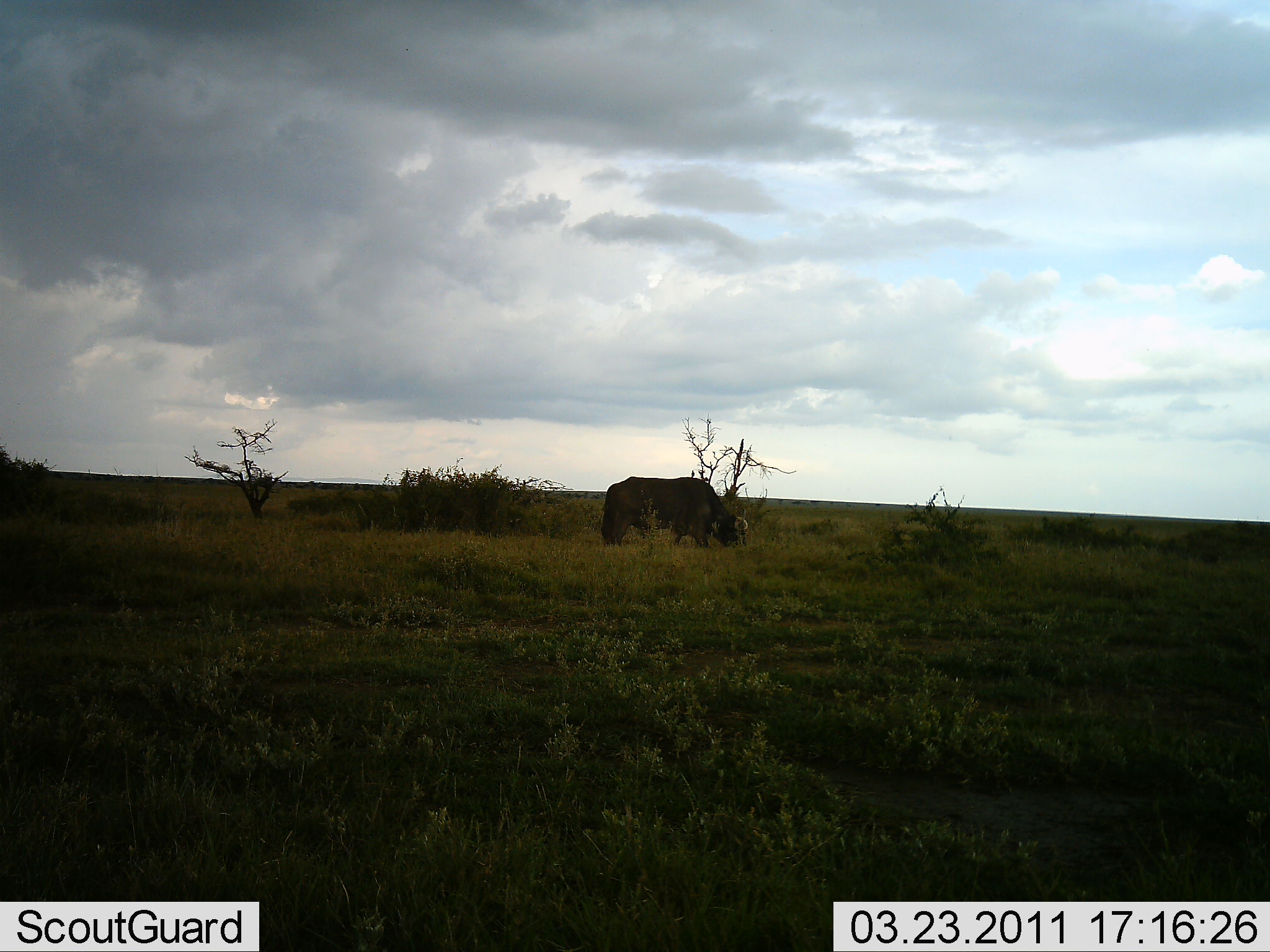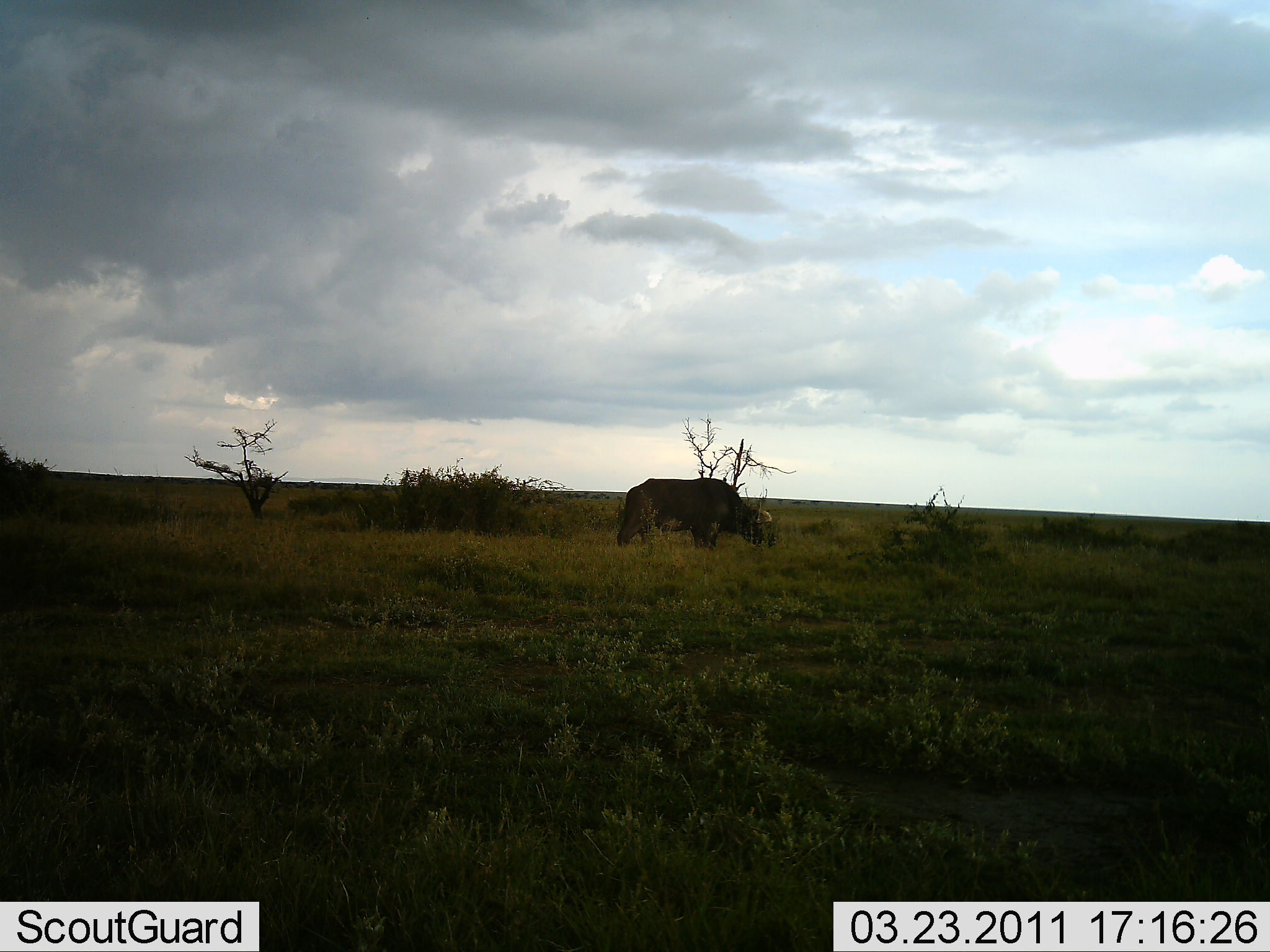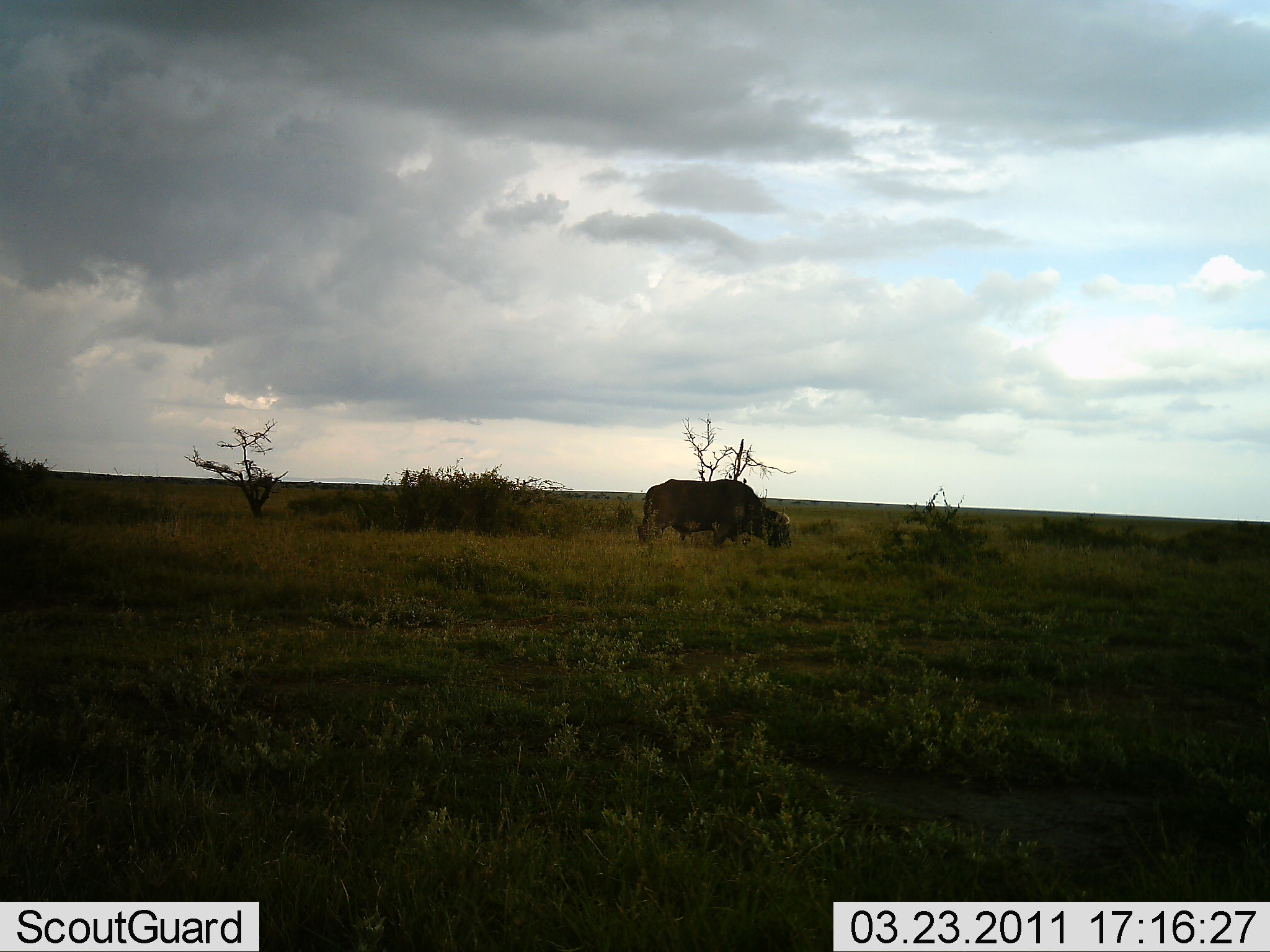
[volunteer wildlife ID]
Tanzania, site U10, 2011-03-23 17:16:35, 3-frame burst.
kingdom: Animalia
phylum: Chordata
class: Mammalia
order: Artiodactyla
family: Bovidae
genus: Syncerus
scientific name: Syncerus caffer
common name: cape buffalo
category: buffalo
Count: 1.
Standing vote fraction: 0%.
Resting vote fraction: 0%.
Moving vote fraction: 55%.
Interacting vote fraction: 0%.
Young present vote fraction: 0%.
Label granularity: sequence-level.